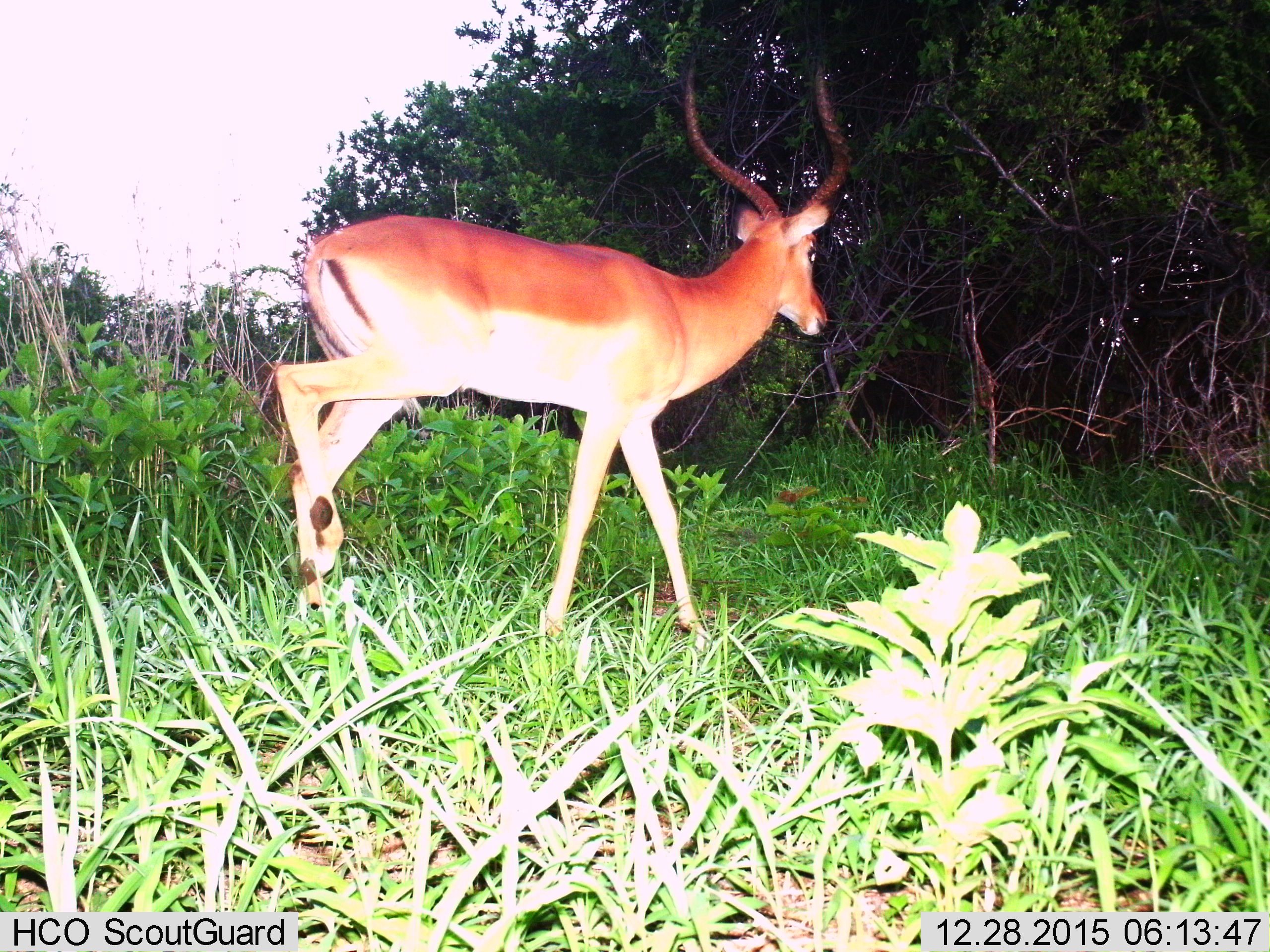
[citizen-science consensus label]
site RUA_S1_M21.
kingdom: Animalia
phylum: Chordata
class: Mammalia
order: Artiodactyla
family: Bovidae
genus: Aepyceros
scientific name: Aepyceros melampus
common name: impala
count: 1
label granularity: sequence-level